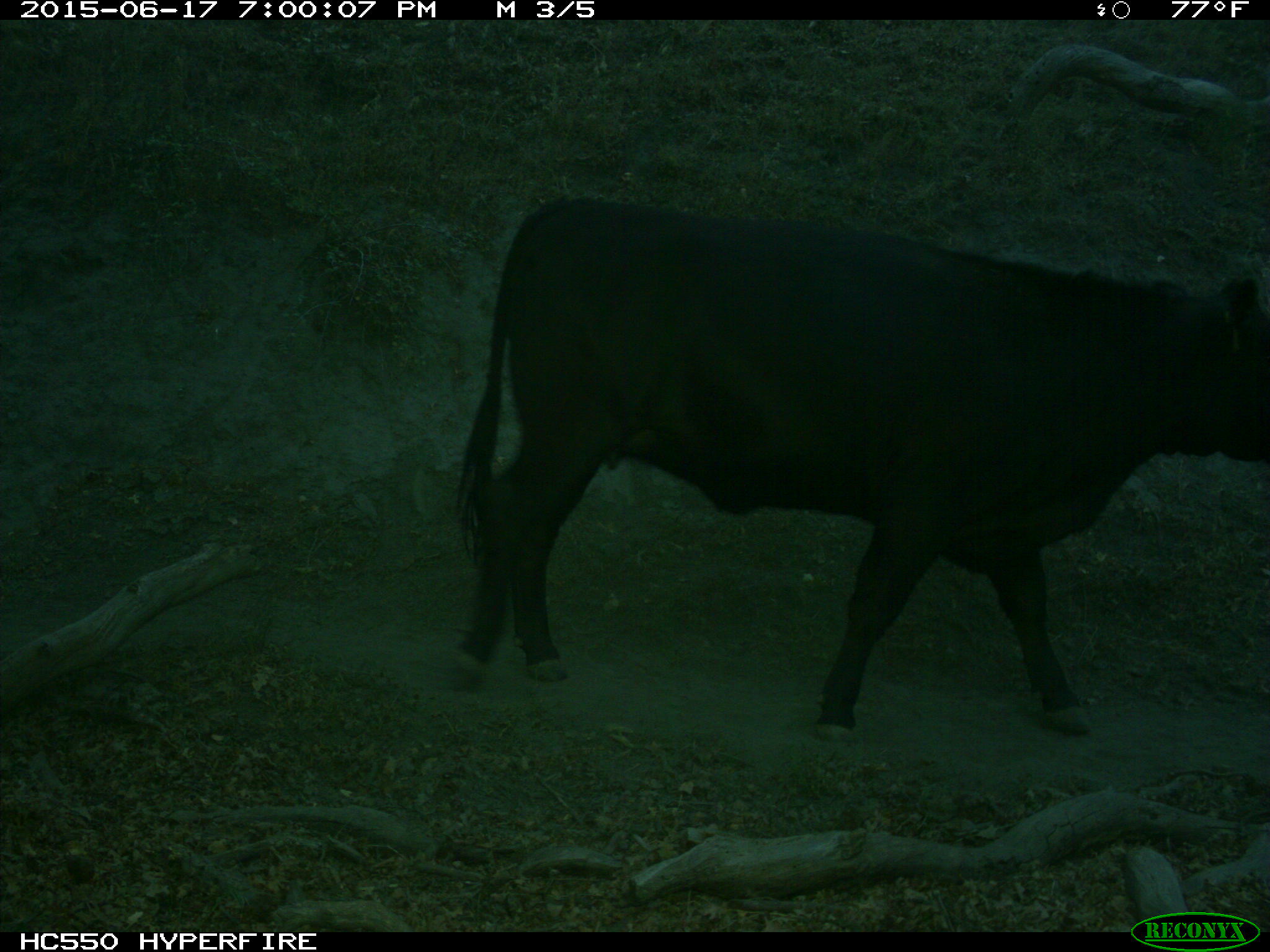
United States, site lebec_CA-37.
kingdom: Animalia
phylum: Chordata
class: Mammalia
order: Artiodactyla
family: Bovidae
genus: Bos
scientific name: Bos taurus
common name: domestic cow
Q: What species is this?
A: Bos taurus (domestic cow).